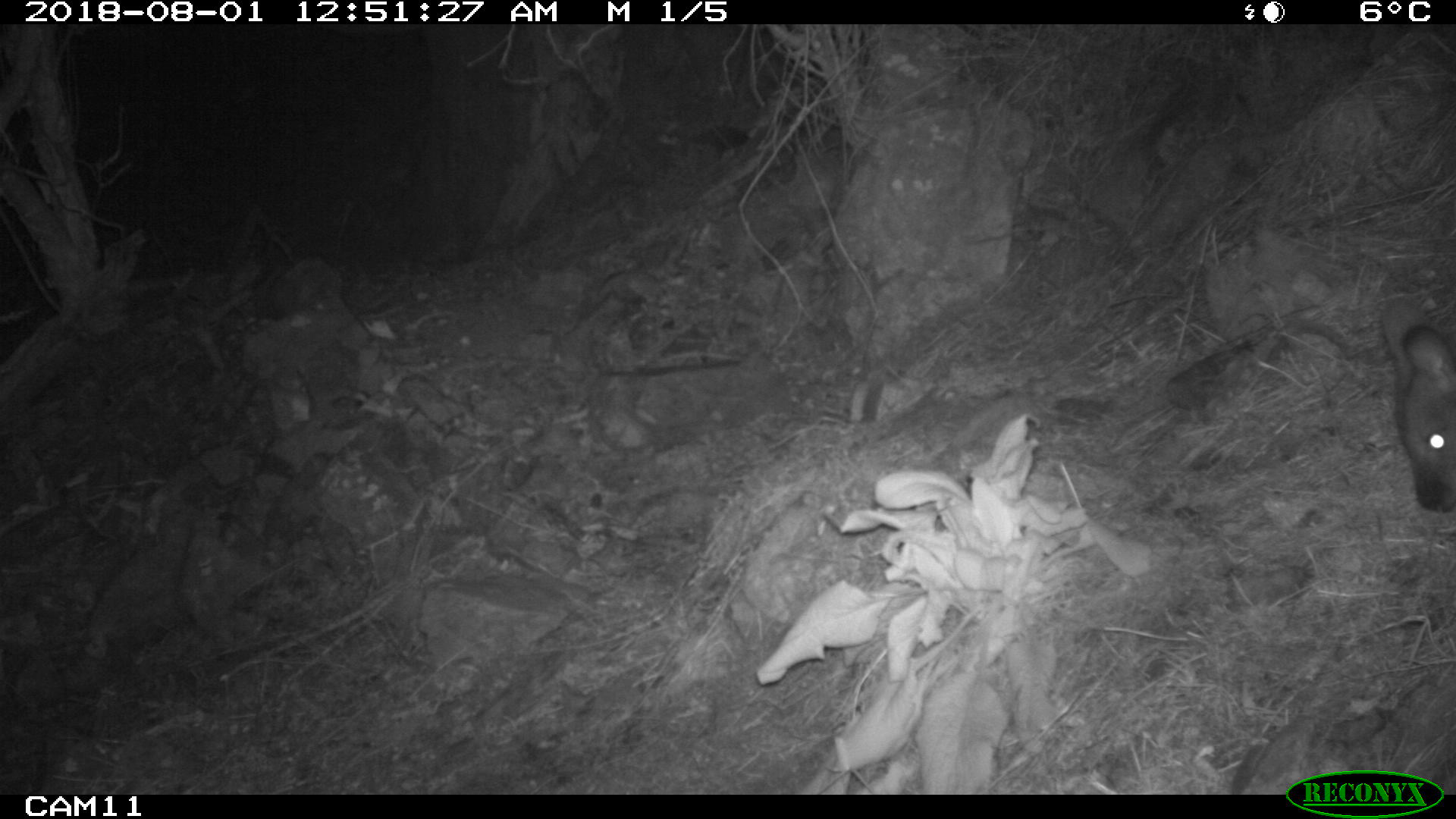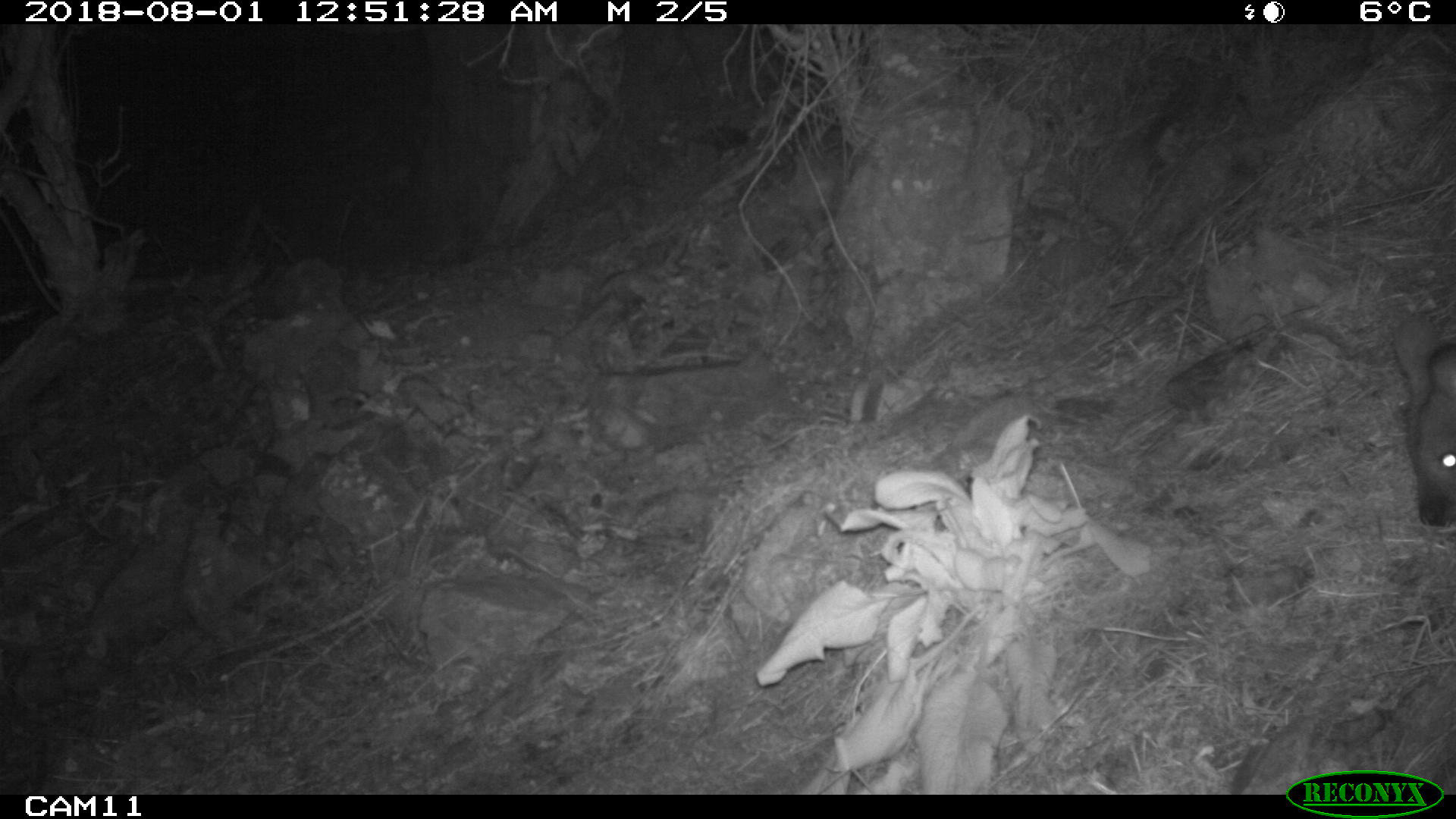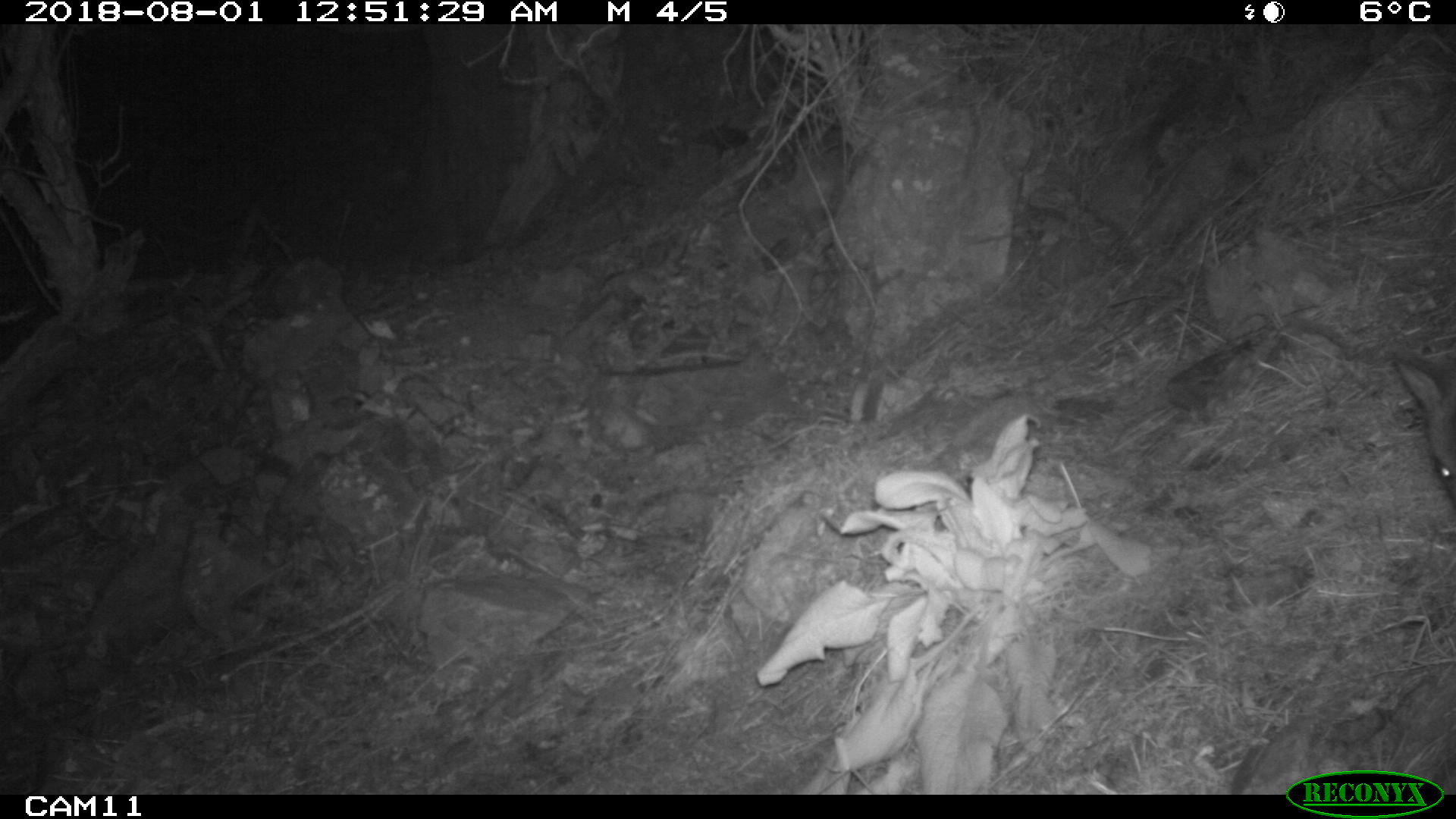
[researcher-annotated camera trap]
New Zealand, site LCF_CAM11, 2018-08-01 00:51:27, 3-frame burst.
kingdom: Animalia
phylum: Chordata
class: Mammalia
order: Diprotodontia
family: Macropodidae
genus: Notamacropus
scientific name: Notamacropus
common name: wallaby